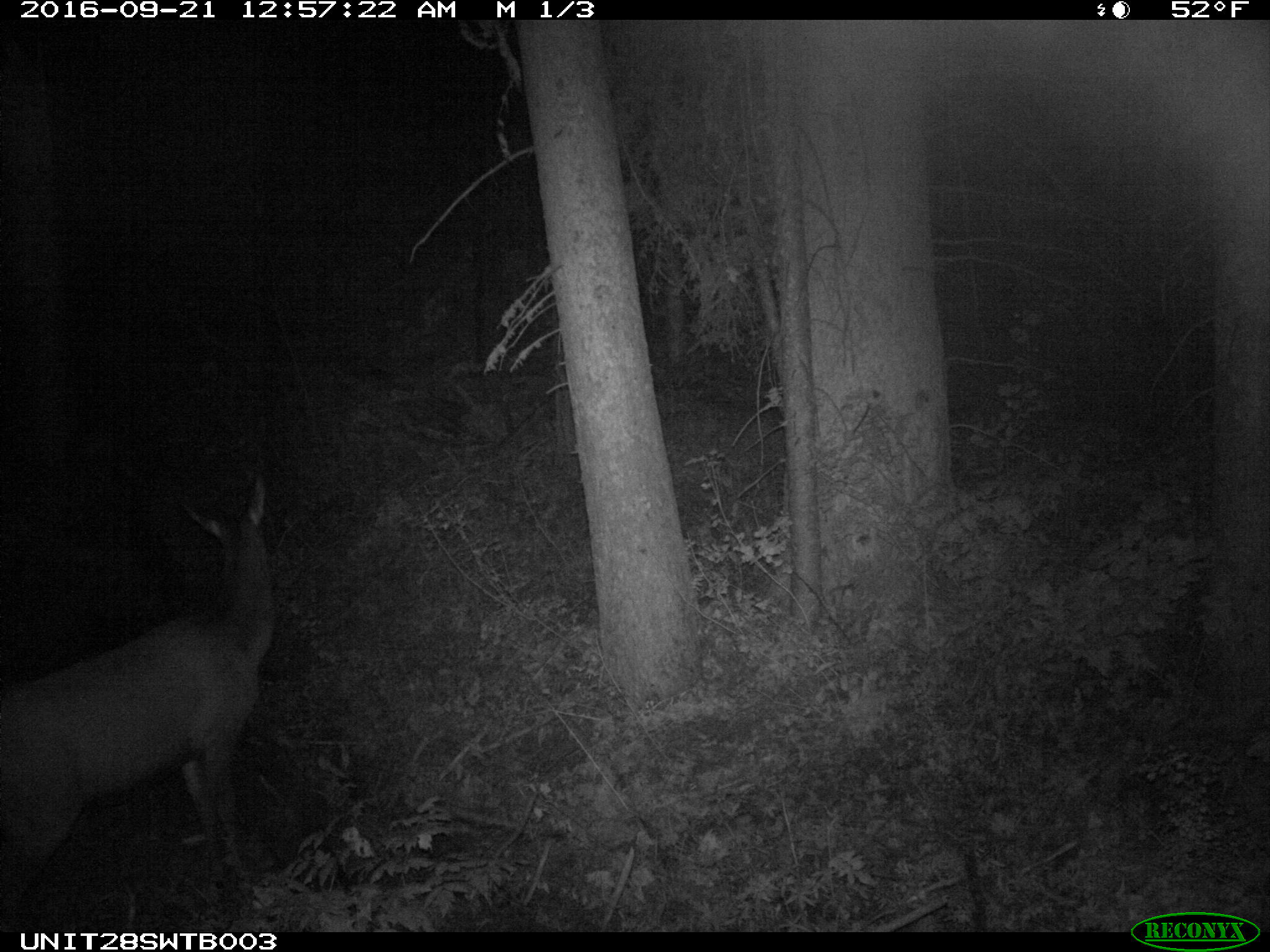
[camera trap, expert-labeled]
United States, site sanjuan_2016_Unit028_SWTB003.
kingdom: Animalia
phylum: Chordata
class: Mammalia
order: Artiodactyla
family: Cervidae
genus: Cervus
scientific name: Cervus elaphus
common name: red deer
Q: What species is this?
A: Cervus elaphus (red deer).